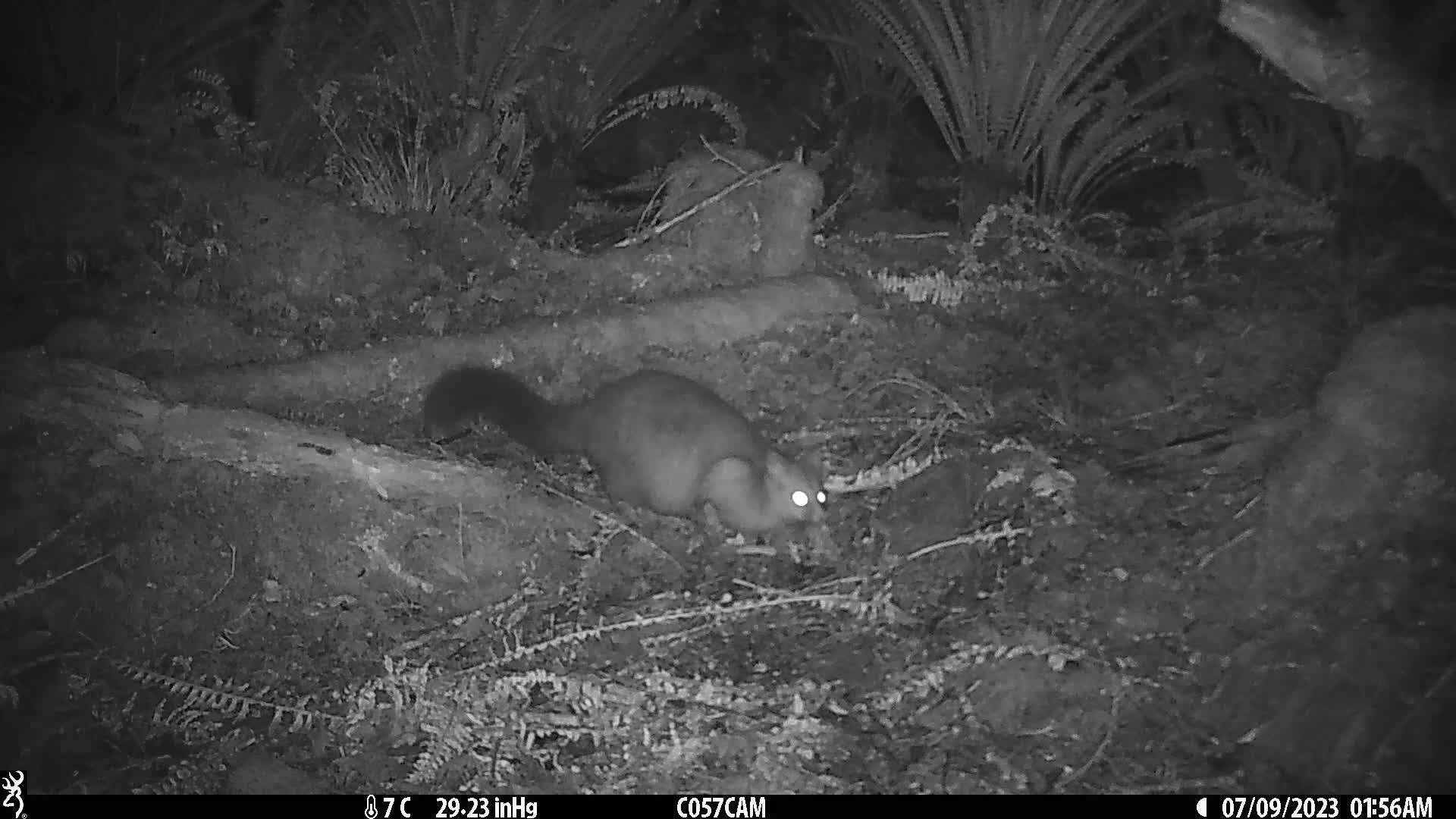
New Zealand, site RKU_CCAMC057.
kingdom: Animalia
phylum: Chordata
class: Mammalia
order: Diprotodontia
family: Phalangeridae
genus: Trichosurus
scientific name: Trichosurus vulpecula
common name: common brushtail possum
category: possum